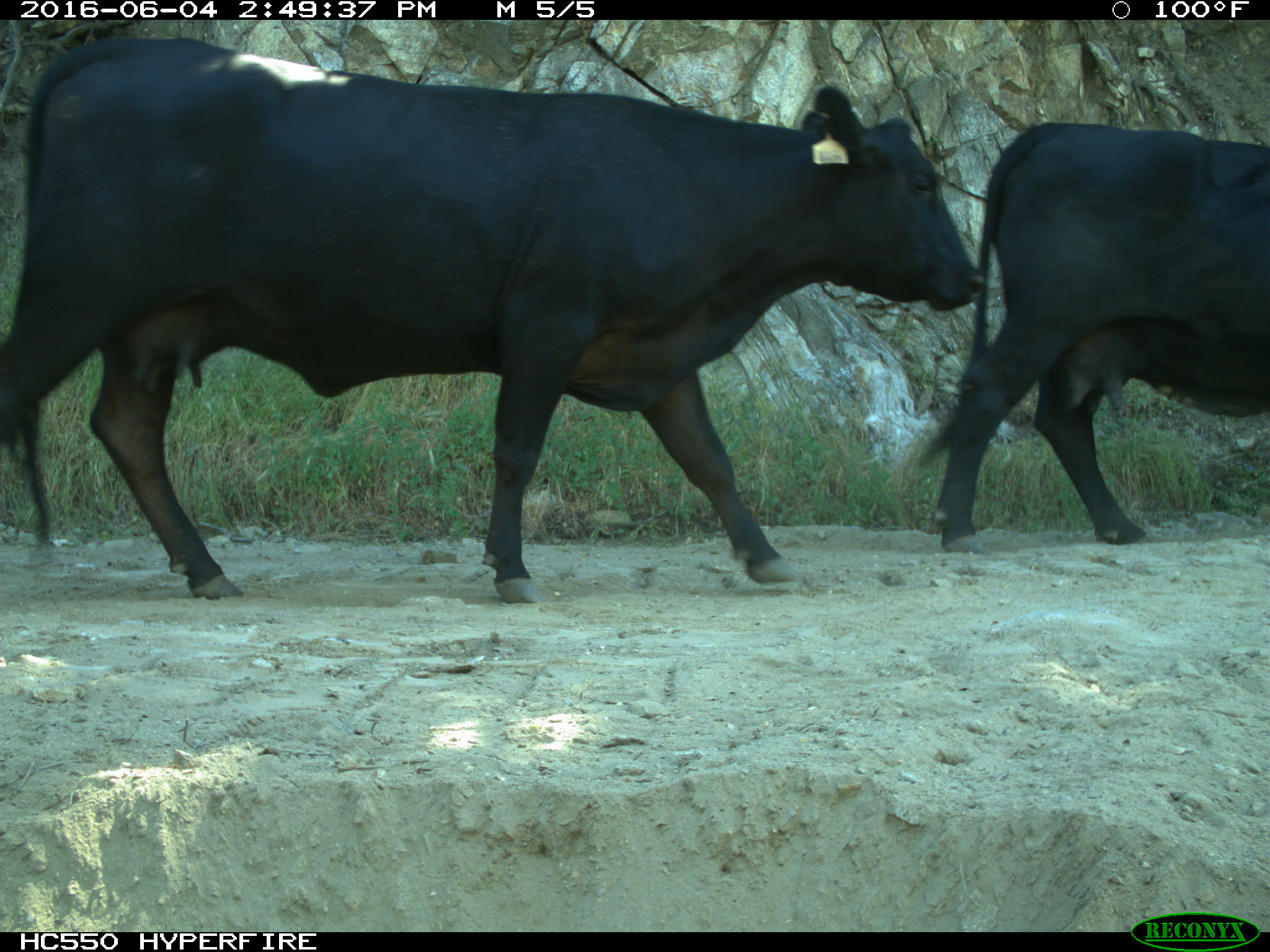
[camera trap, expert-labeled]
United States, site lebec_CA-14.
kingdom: Animalia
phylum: Chordata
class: Mammalia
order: Artiodactyla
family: Bovidae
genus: Bos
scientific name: Bos taurus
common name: domestic cow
Bos taurus (domestic cow).